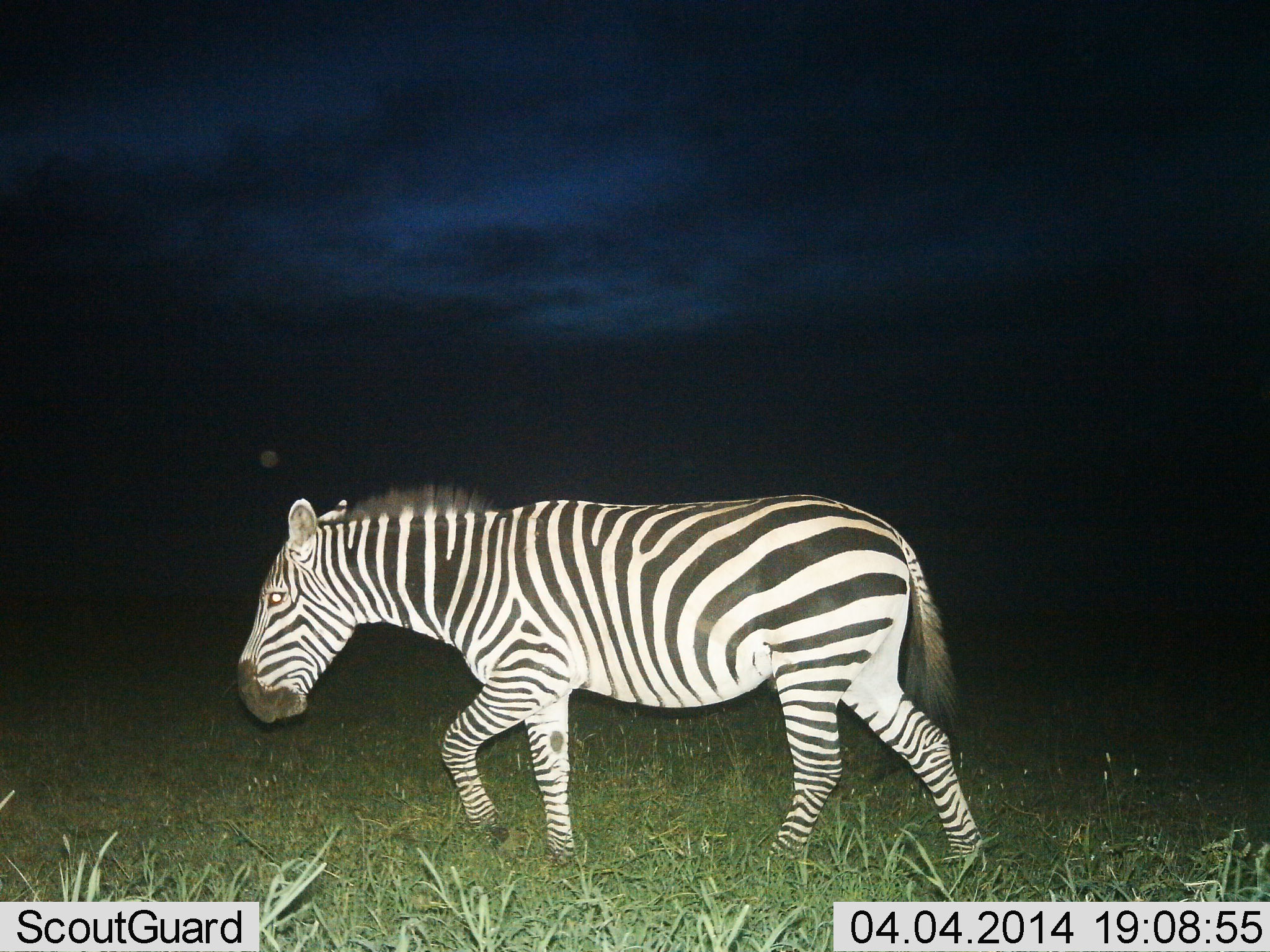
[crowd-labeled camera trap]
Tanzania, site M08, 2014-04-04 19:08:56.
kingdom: Animalia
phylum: Chordata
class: Mammalia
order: Perissodactyla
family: Equidae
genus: Equus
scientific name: Equus quagga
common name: plains zebra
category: zebra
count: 1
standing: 0%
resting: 0%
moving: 100%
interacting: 0%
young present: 0%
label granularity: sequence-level